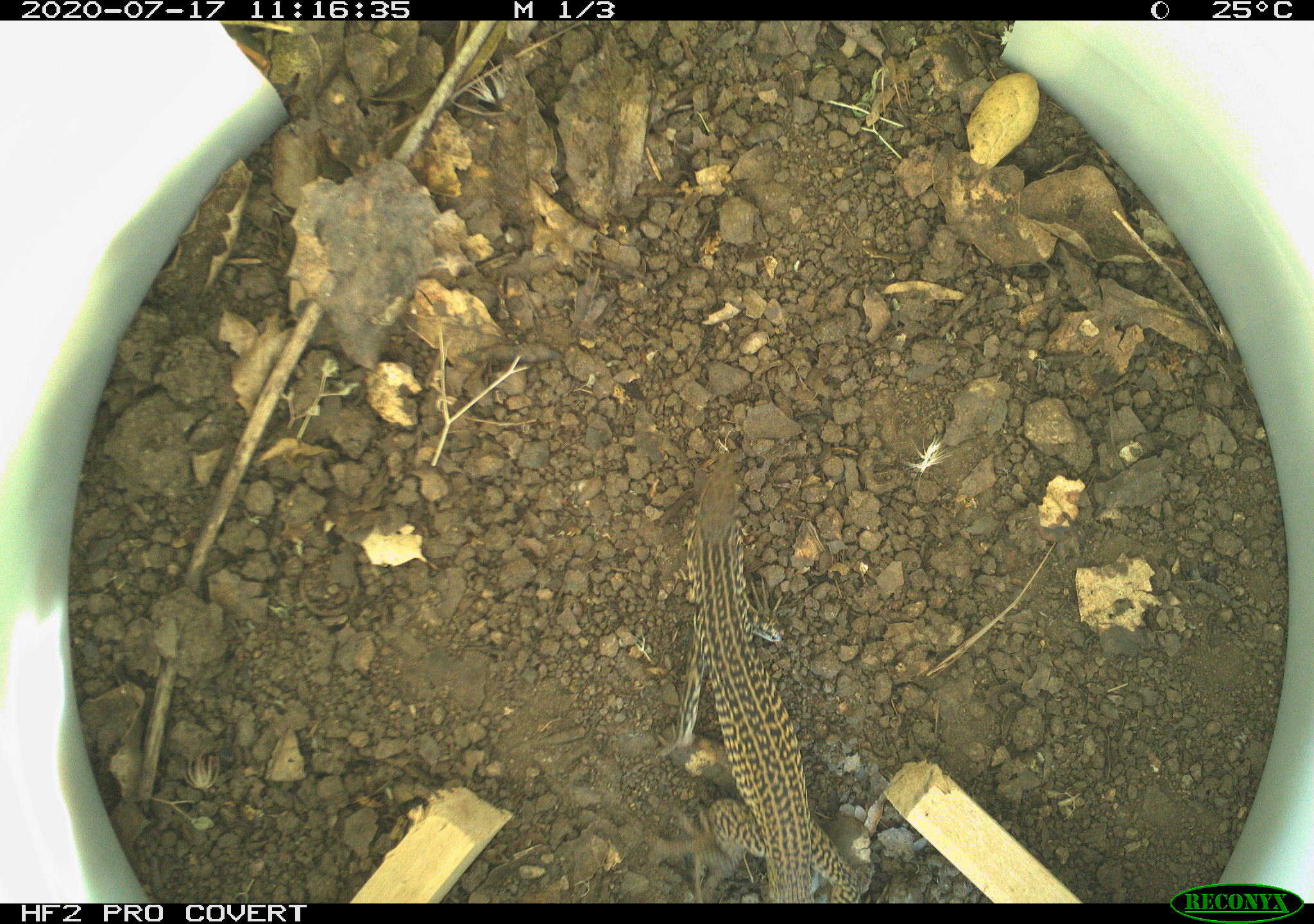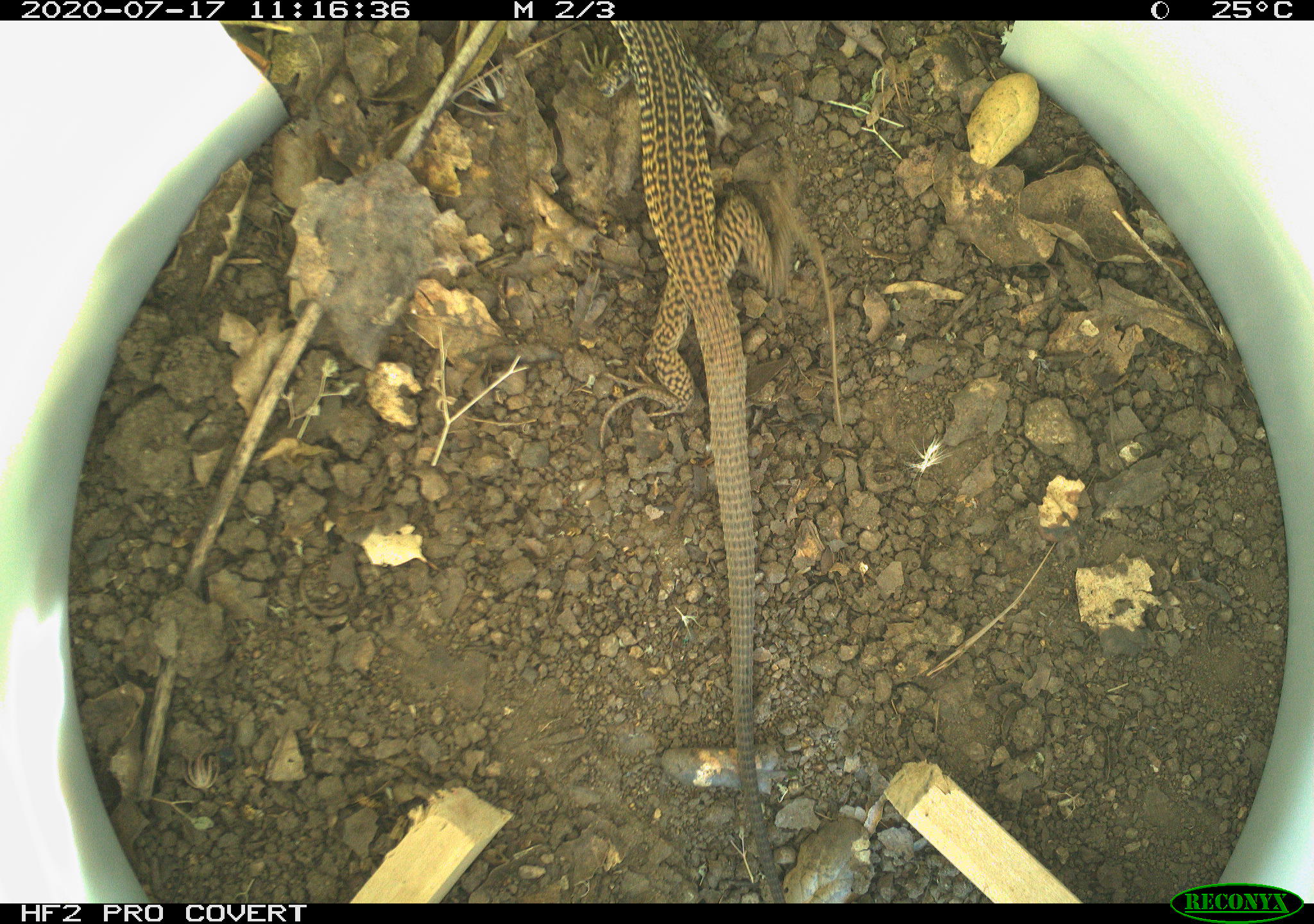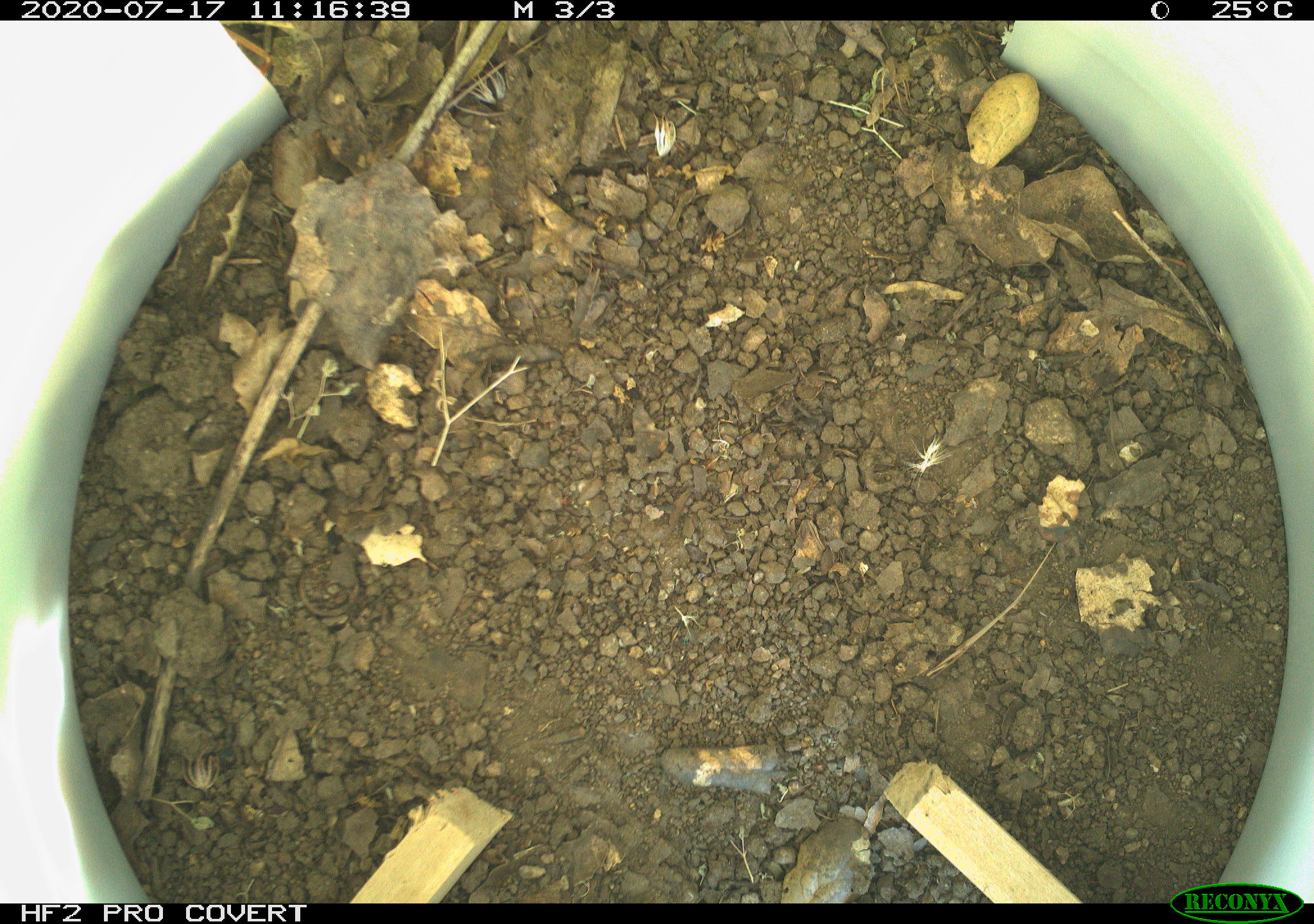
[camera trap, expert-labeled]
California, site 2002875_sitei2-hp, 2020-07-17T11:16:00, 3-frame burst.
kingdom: Animalia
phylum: Chordata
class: Reptilia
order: Squamata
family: Teiidae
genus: Aspidoscelis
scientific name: Aspidoscelis tigris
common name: western whiptail